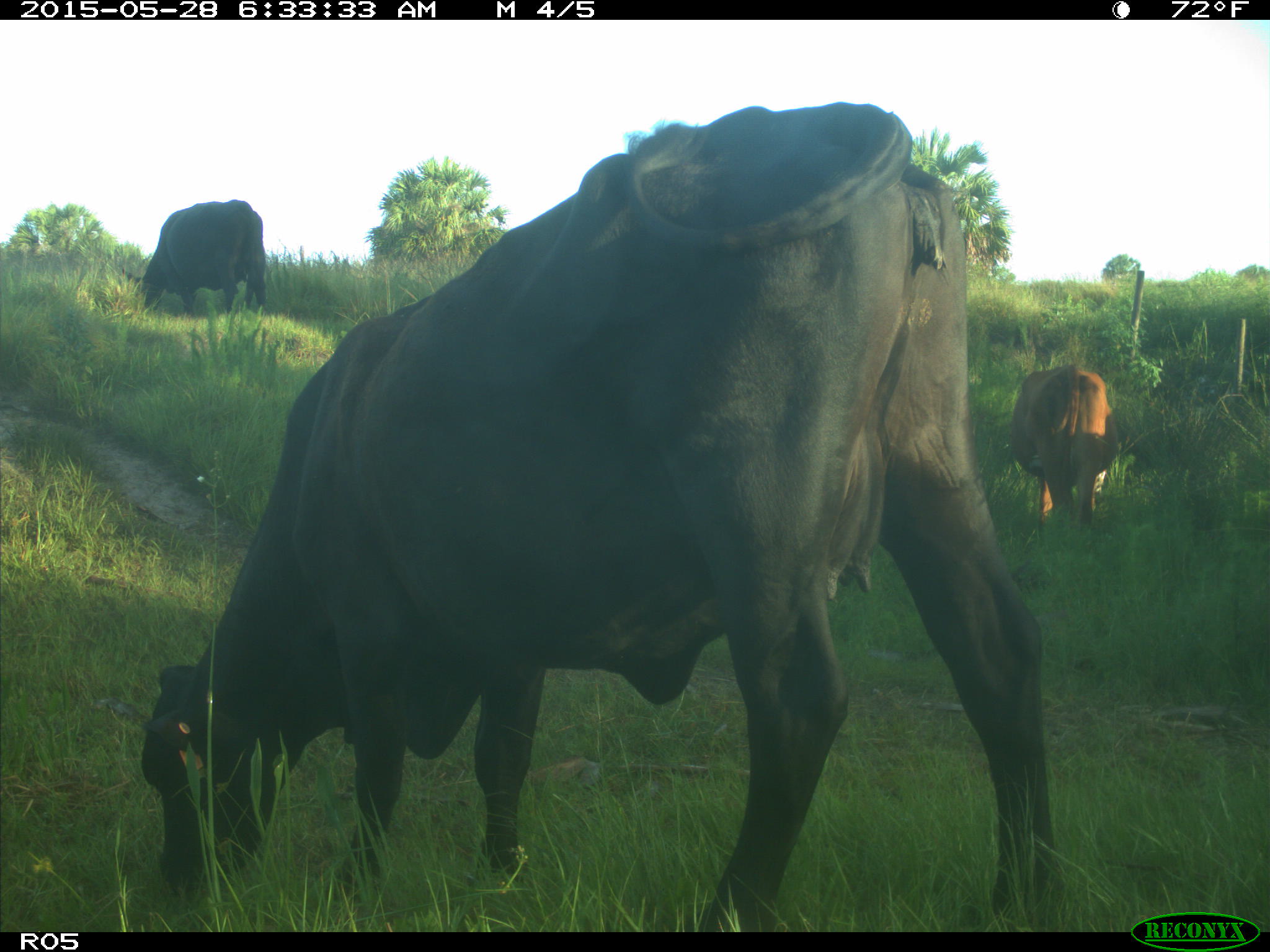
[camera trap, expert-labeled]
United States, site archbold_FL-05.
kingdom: Animalia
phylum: Chordata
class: Mammalia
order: Artiodactyla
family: Bovidae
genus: Bos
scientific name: Bos taurus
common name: domestic cow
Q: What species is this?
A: Bos taurus (domestic cow).